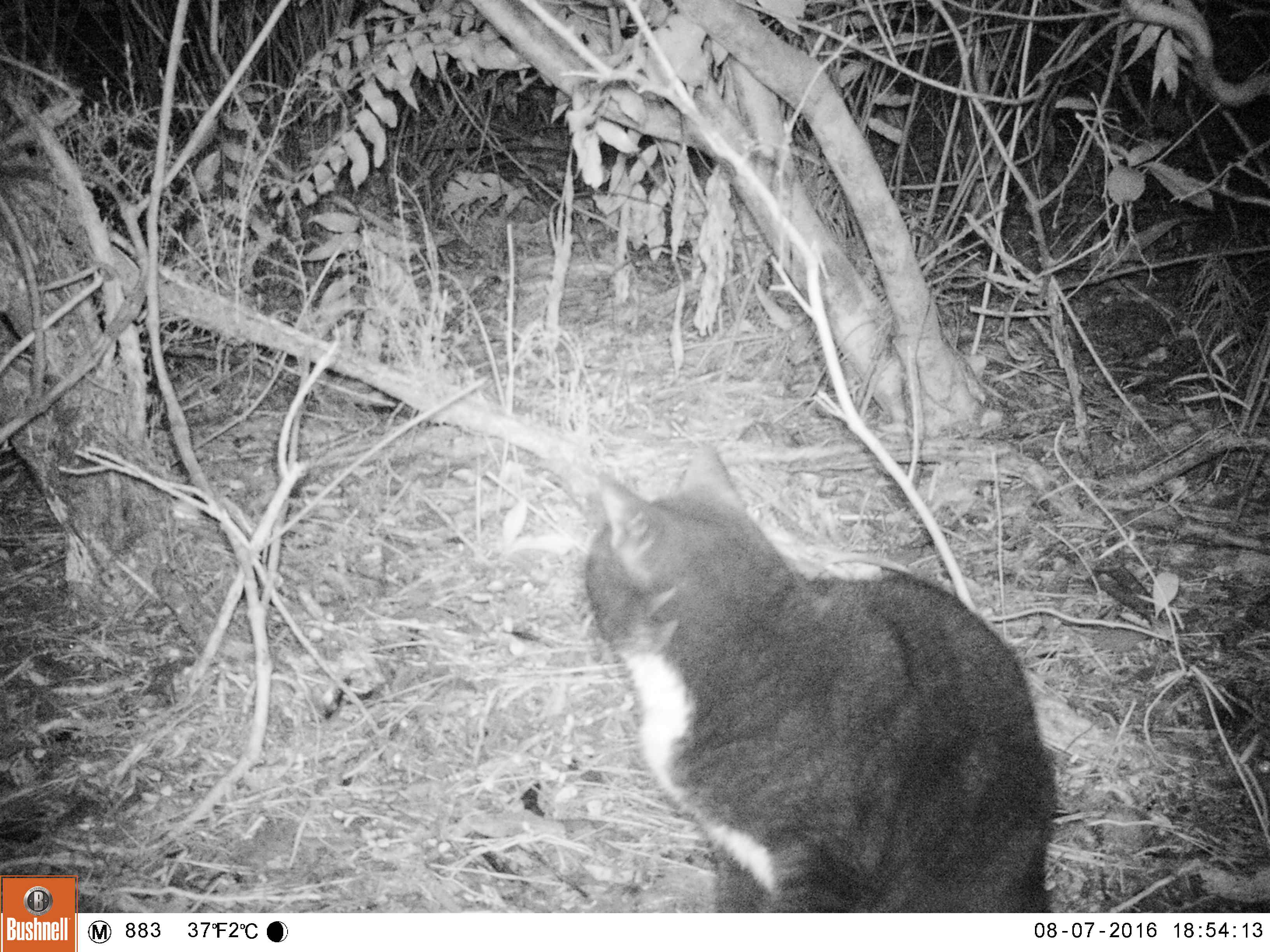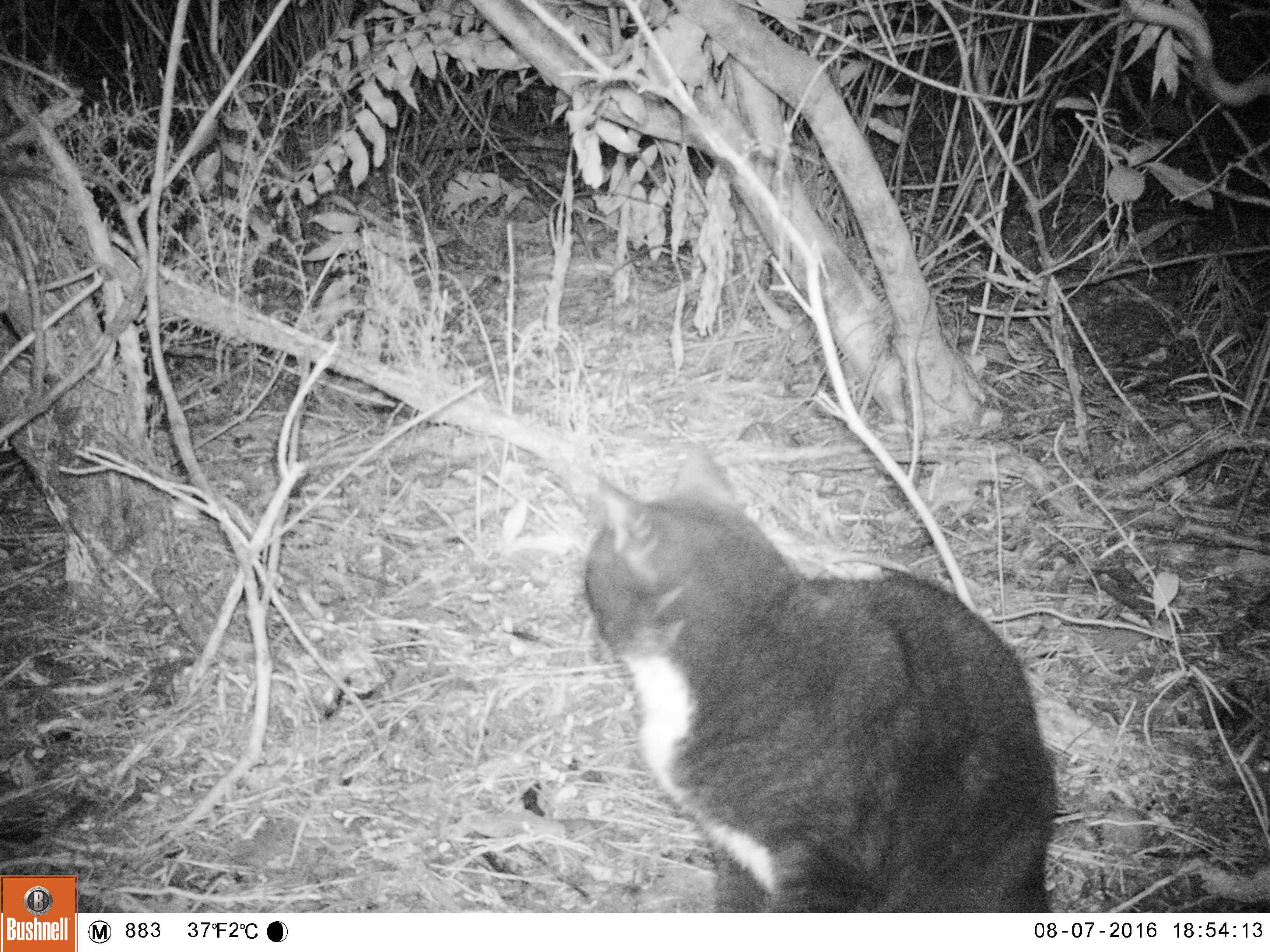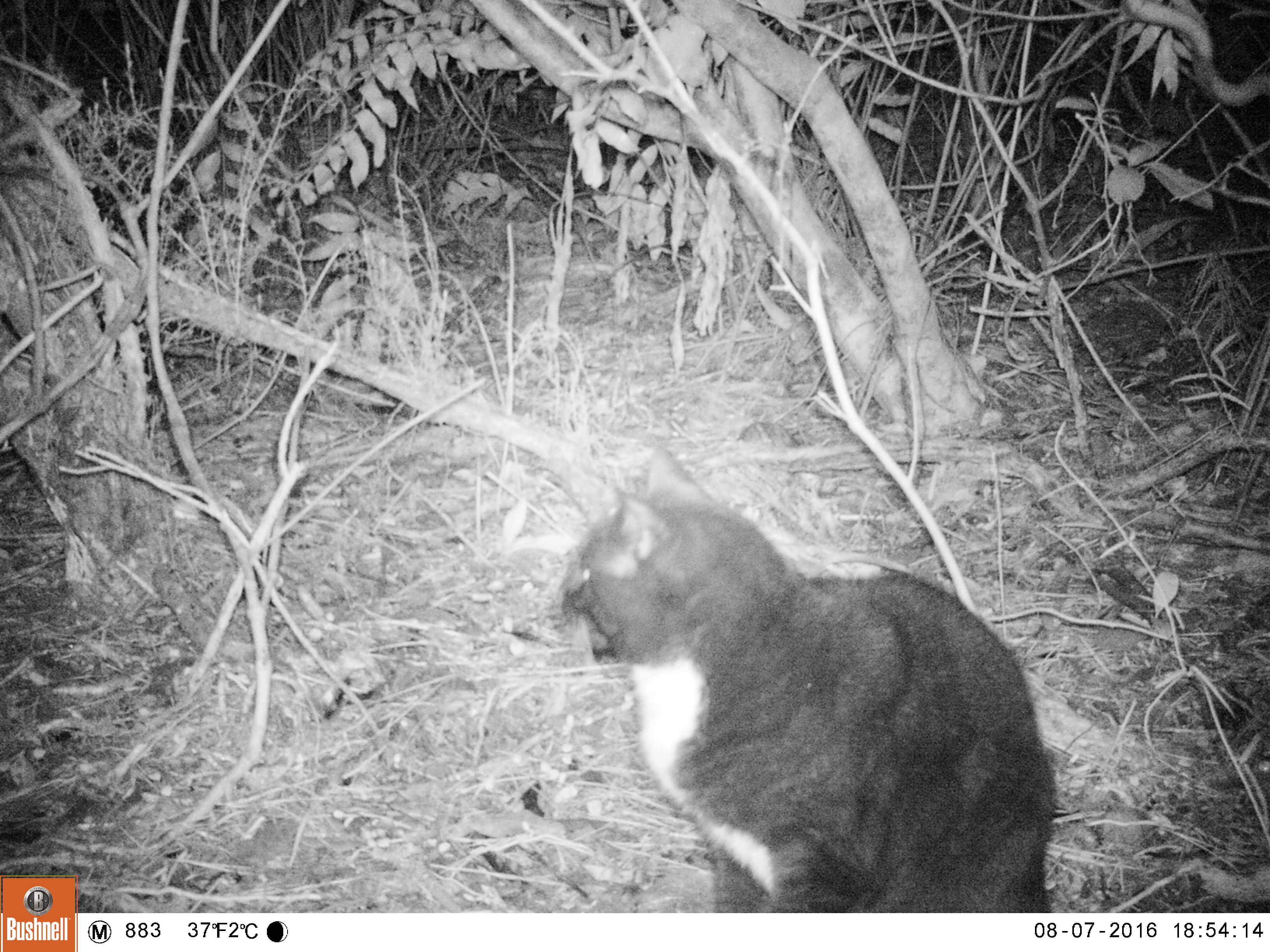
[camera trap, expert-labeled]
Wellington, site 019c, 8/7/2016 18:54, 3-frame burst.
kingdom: Animalia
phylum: Chordata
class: Mammalia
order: Carnivora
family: Felidae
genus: Felis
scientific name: Felis catus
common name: cat